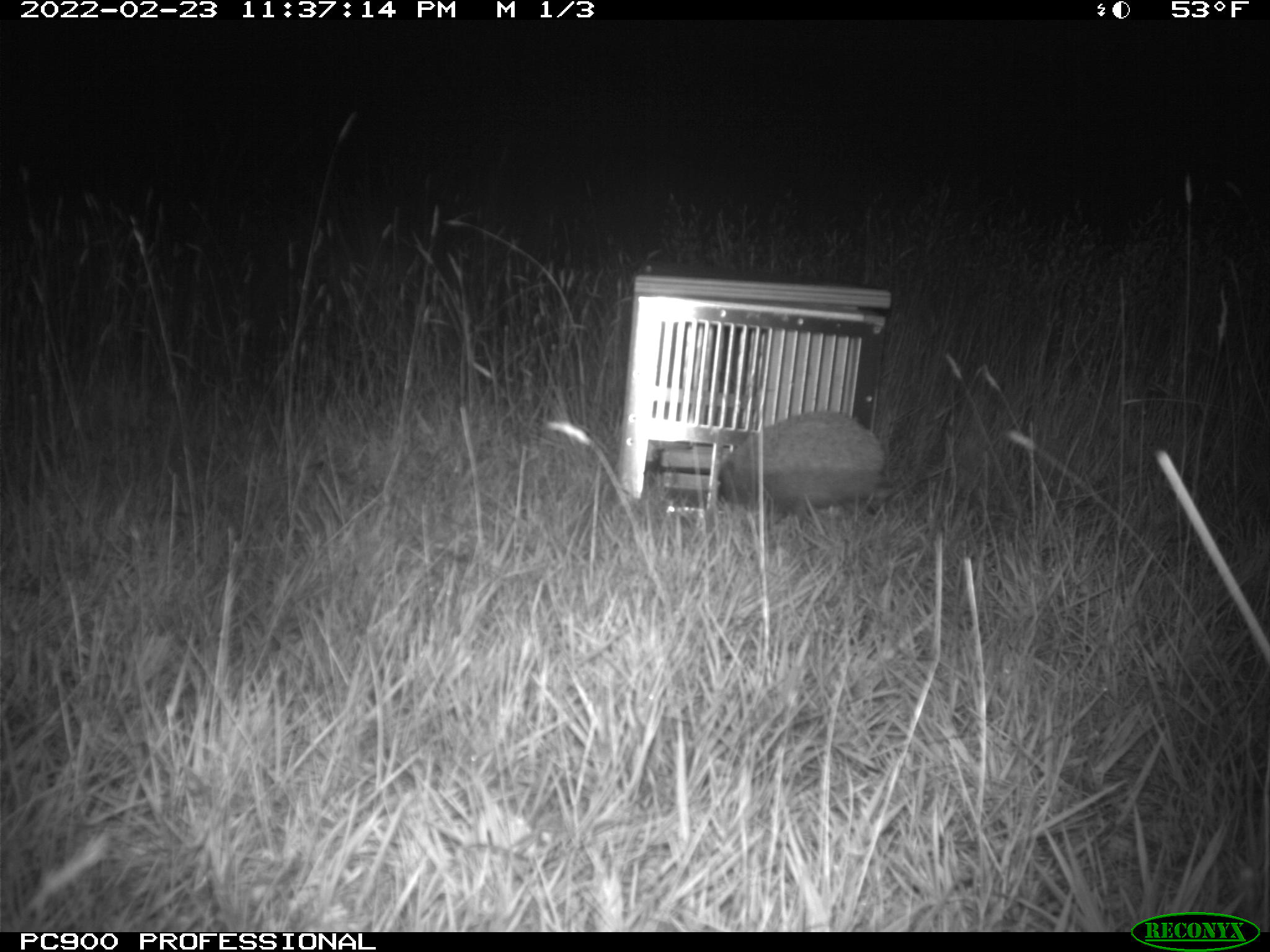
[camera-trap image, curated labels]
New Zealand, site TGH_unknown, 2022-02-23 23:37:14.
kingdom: Animalia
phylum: Chordata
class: Mammalia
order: Eulipotyphla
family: Erinaceidae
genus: Erinaceus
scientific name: Erinaceus europaeus europaeus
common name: european hedgehog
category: hedgehog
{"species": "hedgehog (european hedgehog) (Erinaceus europaeus europaeus)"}